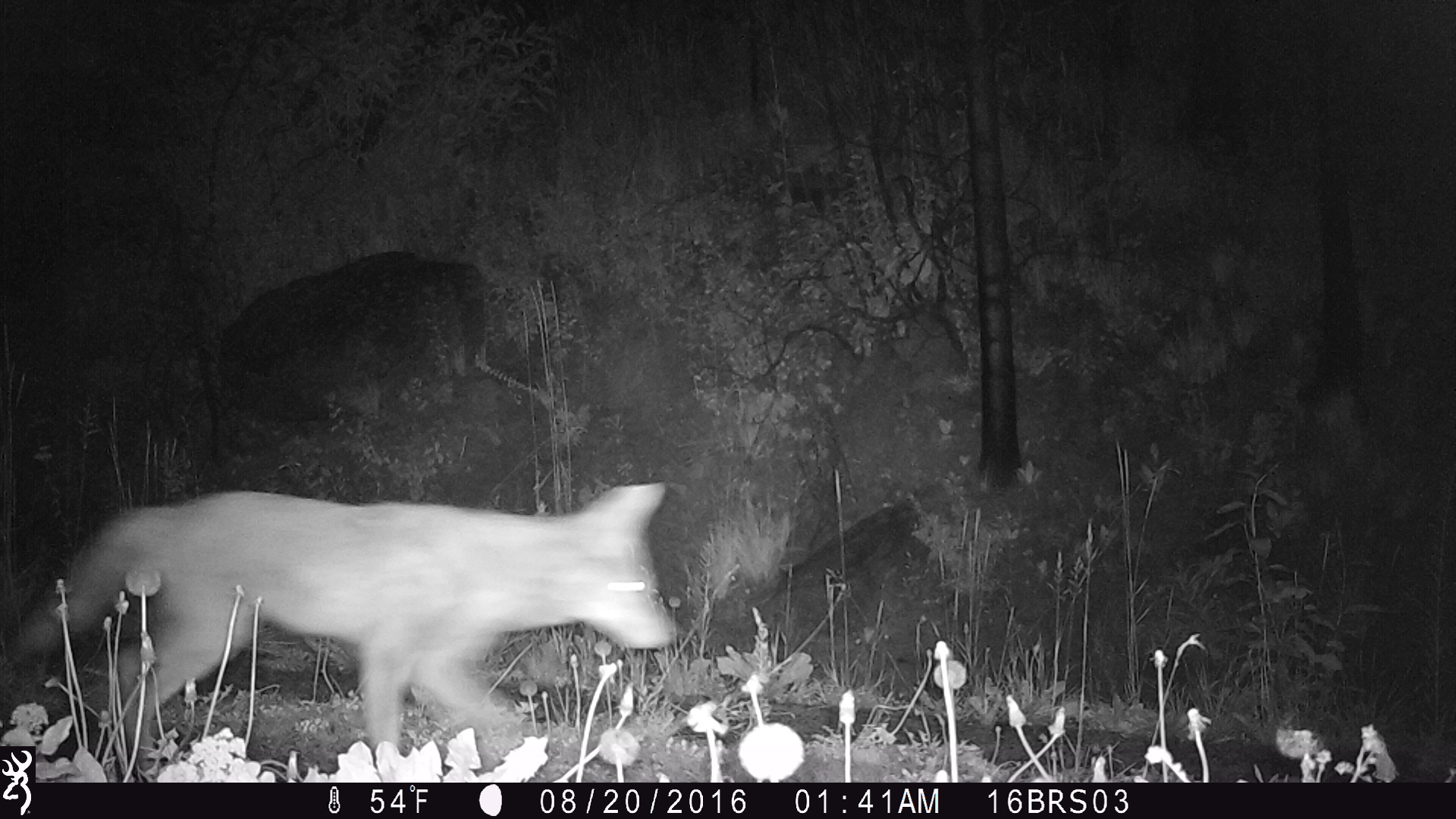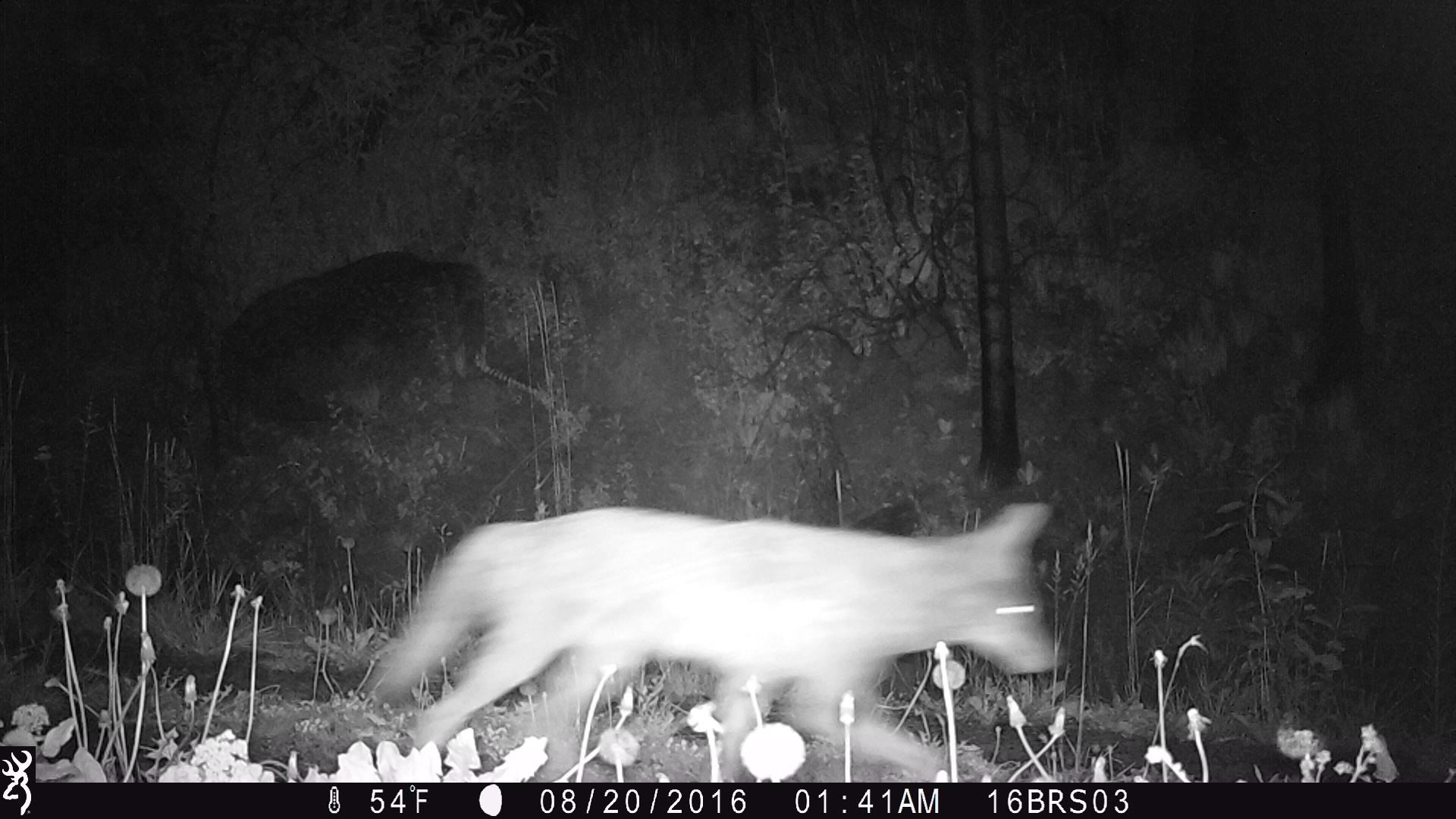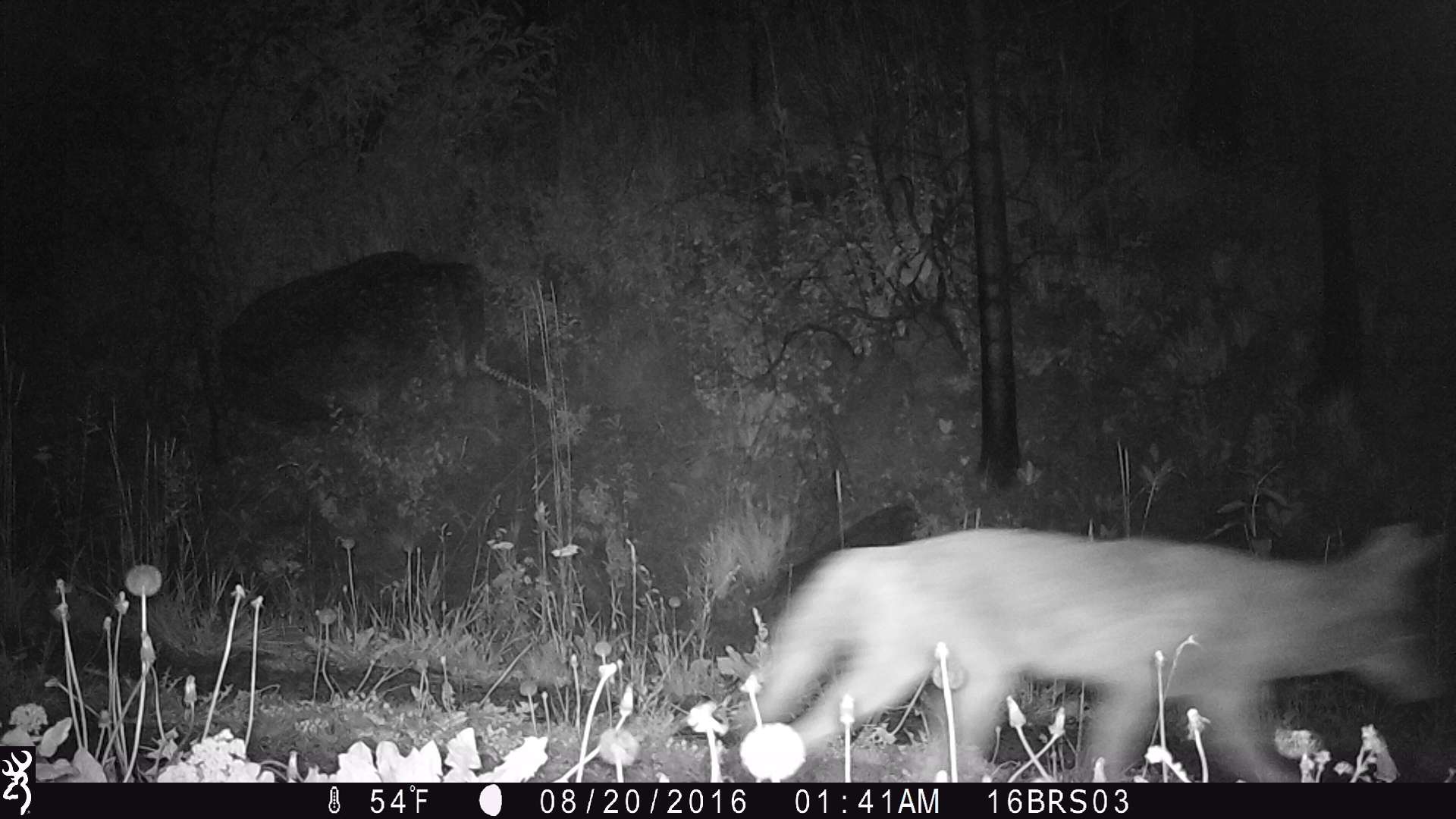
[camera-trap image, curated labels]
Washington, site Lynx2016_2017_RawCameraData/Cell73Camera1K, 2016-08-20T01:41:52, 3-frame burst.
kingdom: Animalia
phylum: Chordata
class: Mammalia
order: Carnivora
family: Canidae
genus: Canis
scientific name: Canis latrans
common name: coyote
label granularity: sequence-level